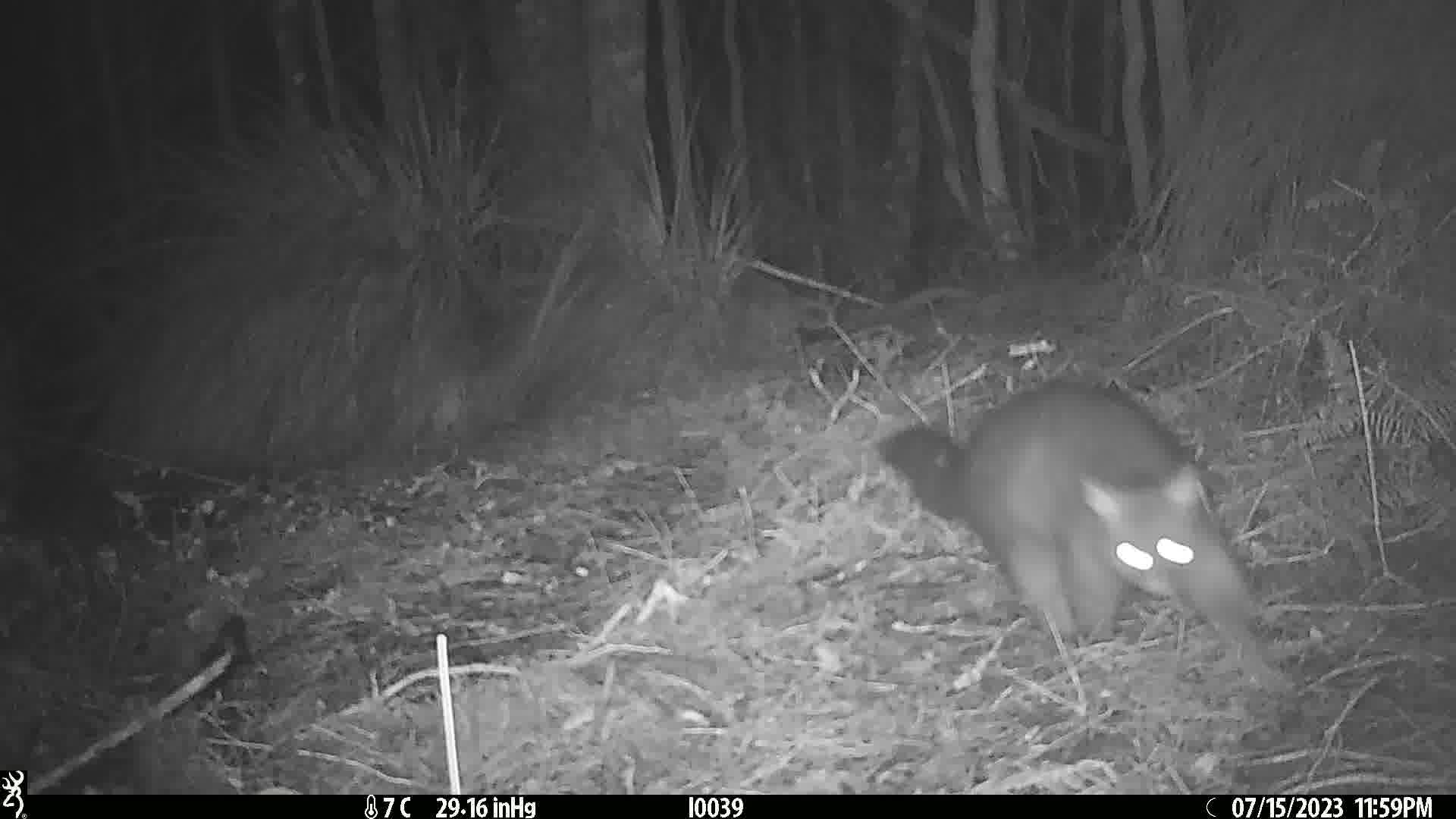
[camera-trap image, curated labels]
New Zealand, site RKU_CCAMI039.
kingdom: Animalia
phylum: Chordata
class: Mammalia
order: Diprotodontia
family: Phalangeridae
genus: Trichosurus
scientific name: Trichosurus vulpecula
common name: common brushtail possum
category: possum